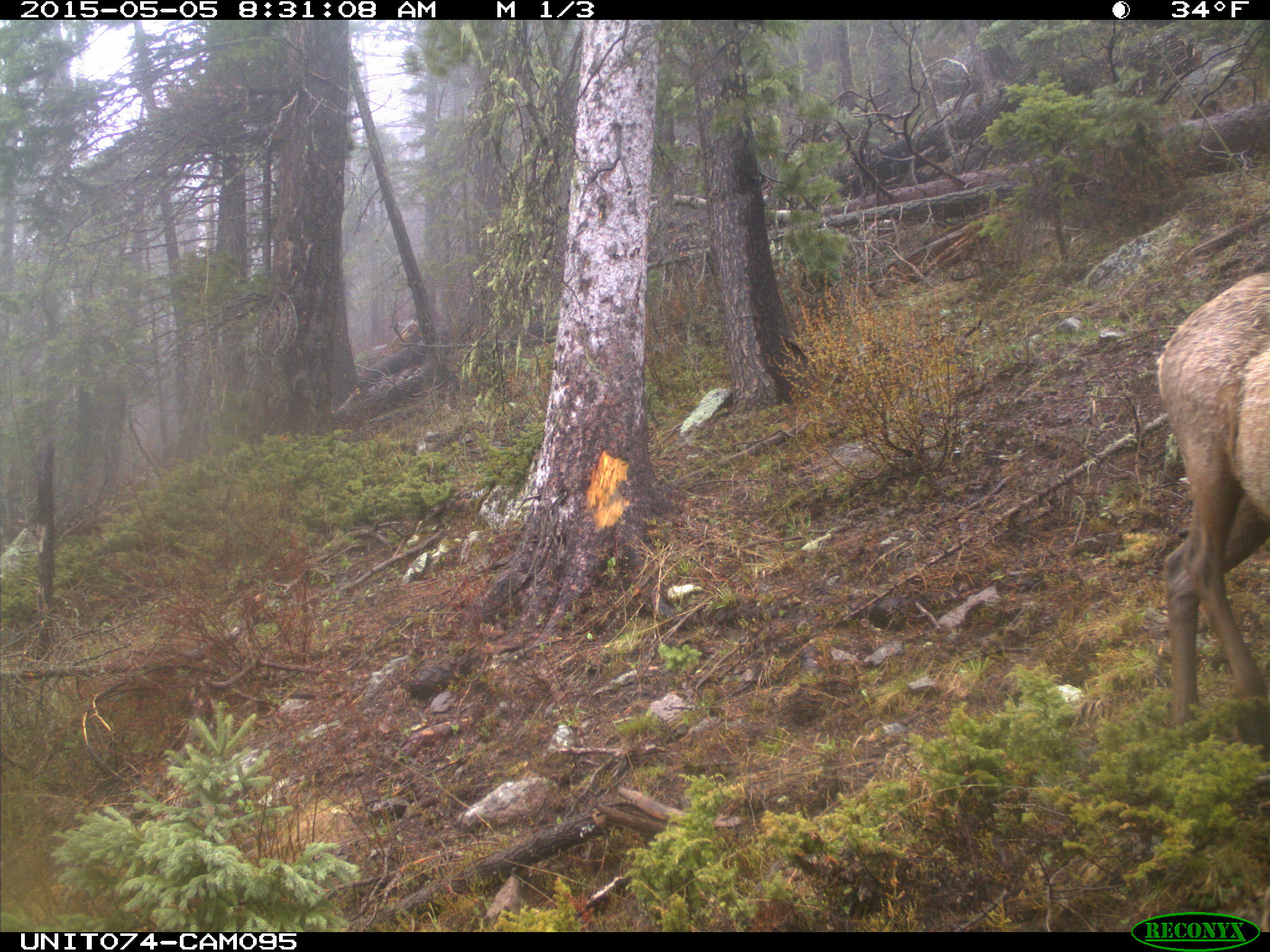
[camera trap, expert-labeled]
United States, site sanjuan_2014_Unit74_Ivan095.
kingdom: Animalia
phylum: Chordata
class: Mammalia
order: Artiodactyla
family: Cervidae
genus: Cervus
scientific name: Cervus elaphus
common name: red deer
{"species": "Cervus elaphus (red deer)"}